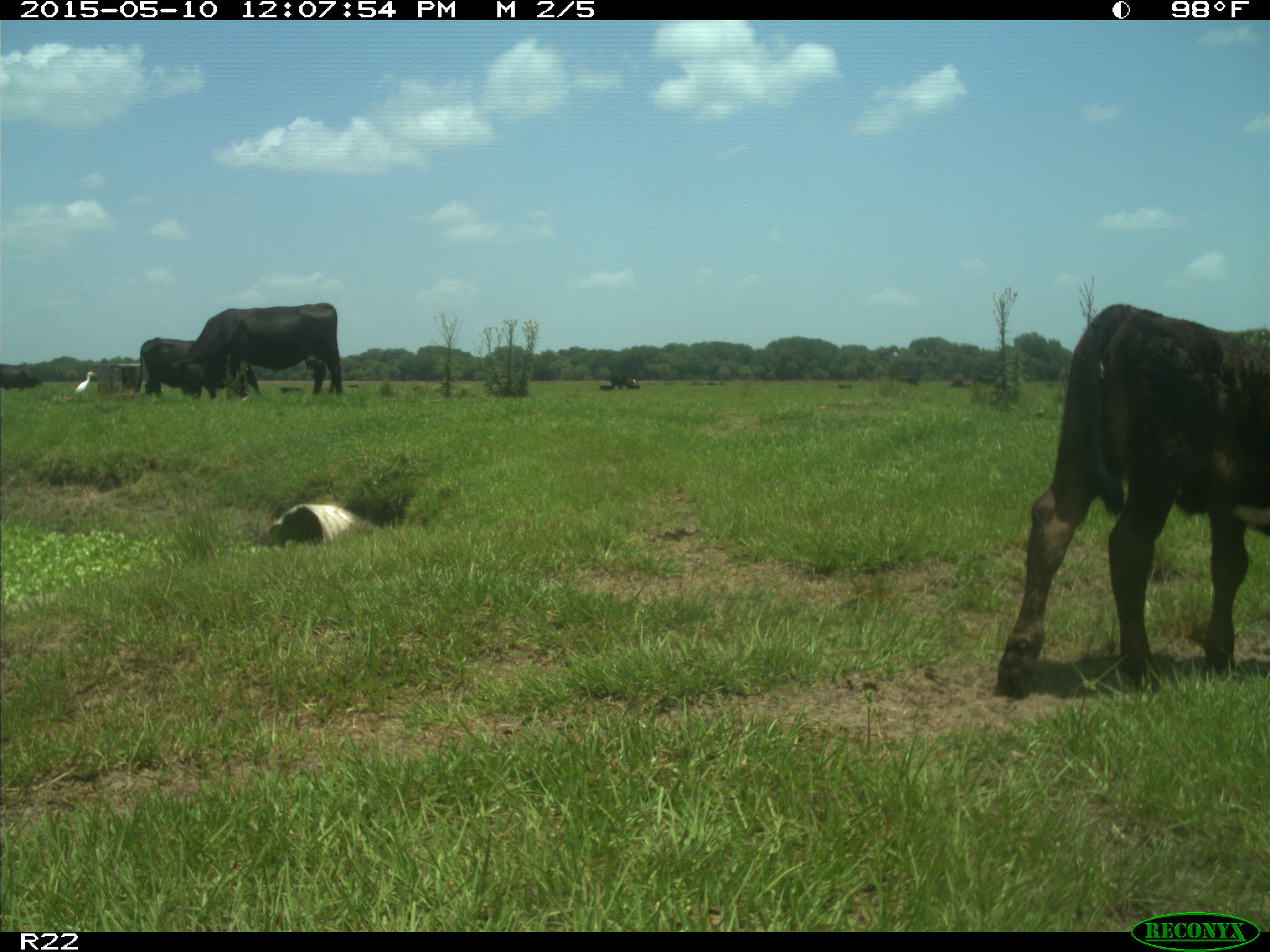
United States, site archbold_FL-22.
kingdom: Animalia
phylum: Chordata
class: Mammalia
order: Artiodactyla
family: Bovidae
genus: Bos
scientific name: Bos taurus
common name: domestic cow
Bos taurus (domestic cow).